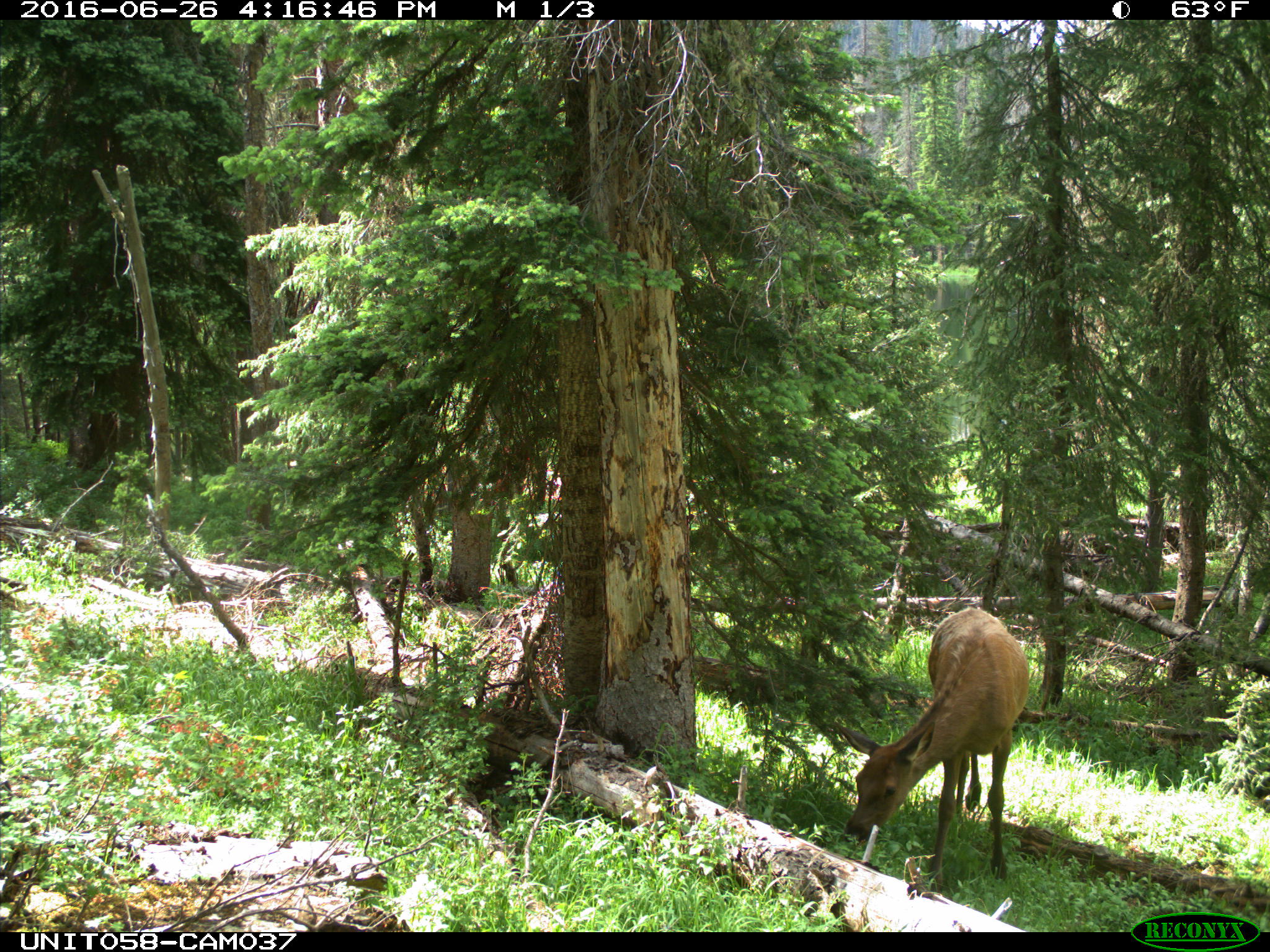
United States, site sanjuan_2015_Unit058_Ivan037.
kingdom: Animalia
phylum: Chordata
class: Mammalia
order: Artiodactyla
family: Cervidae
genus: Cervus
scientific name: Cervus elaphus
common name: red deer